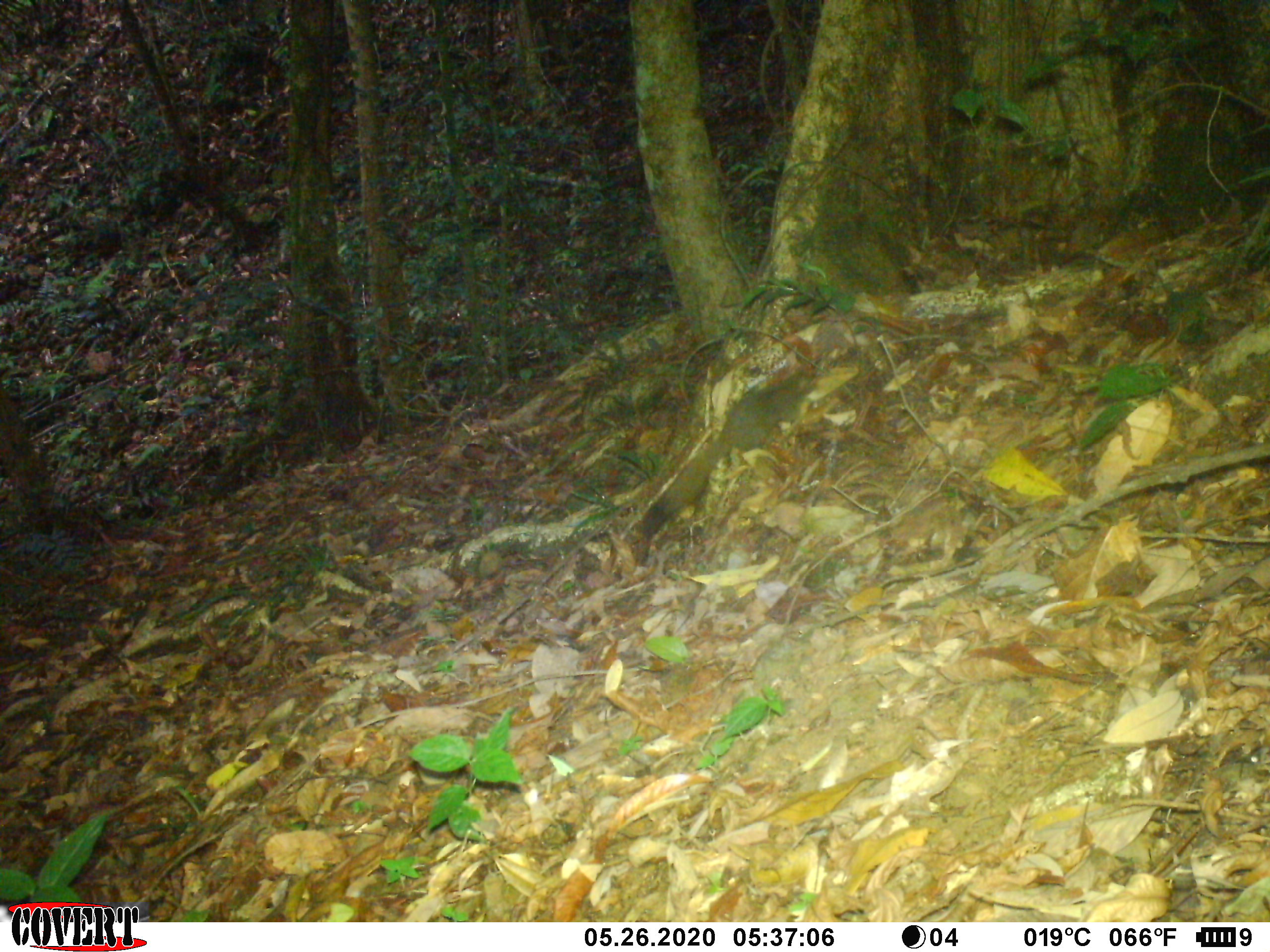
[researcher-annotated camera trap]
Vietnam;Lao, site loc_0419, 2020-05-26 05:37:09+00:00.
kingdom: Animalia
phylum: Chordata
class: Mammalia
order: Rodentia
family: Sciuridae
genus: Callosciurus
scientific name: Callosciurus erythraeus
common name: pallas's squirrel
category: pallass squirrel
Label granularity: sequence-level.